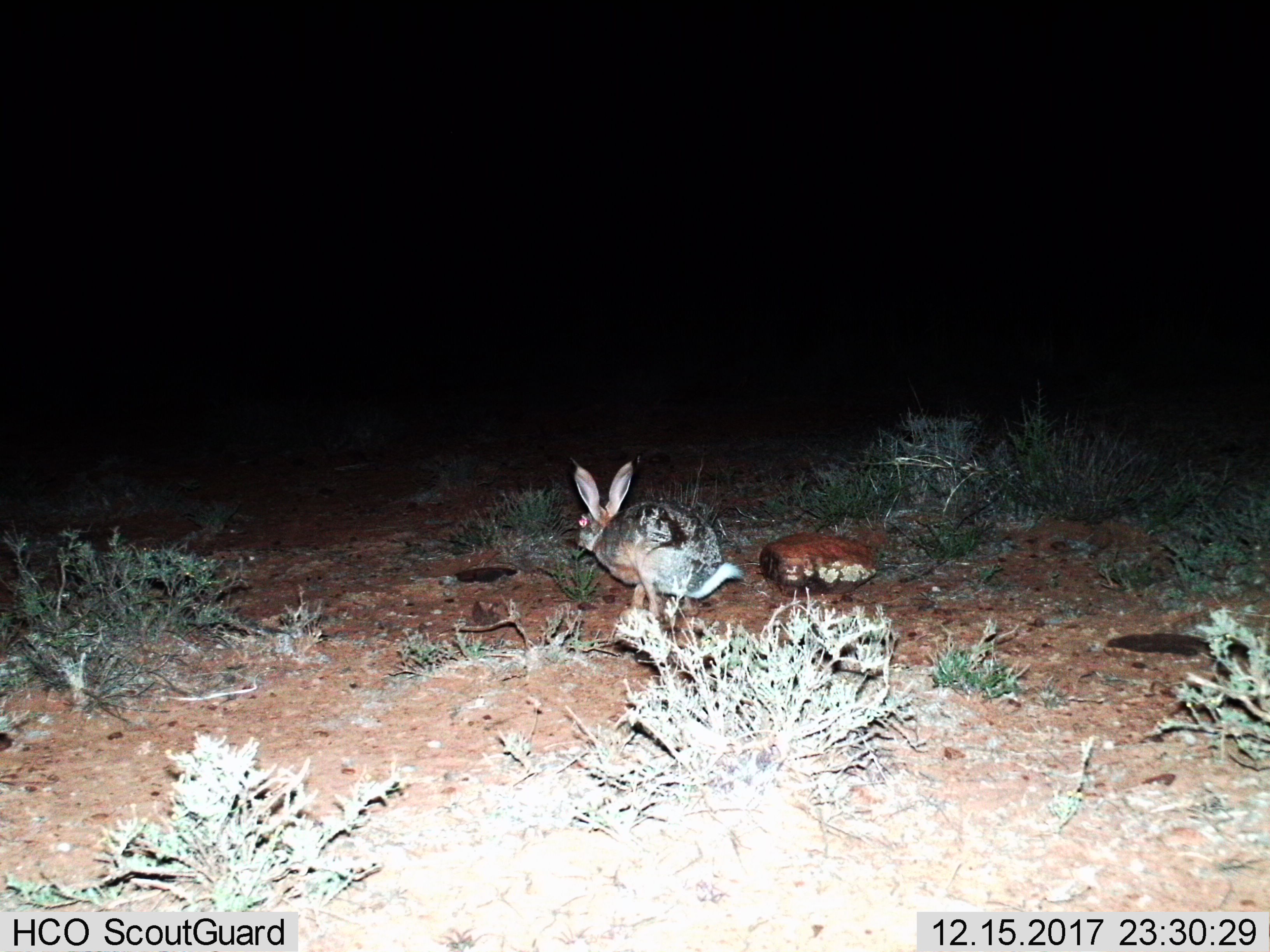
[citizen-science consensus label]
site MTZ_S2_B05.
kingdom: Animalia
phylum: Chordata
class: Mammalia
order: Lagomorpha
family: Leporidae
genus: Lepus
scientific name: Lepus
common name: hare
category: hareunknown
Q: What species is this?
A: Hareunknown (hare) (Lepus).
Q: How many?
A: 1.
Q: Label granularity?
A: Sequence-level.